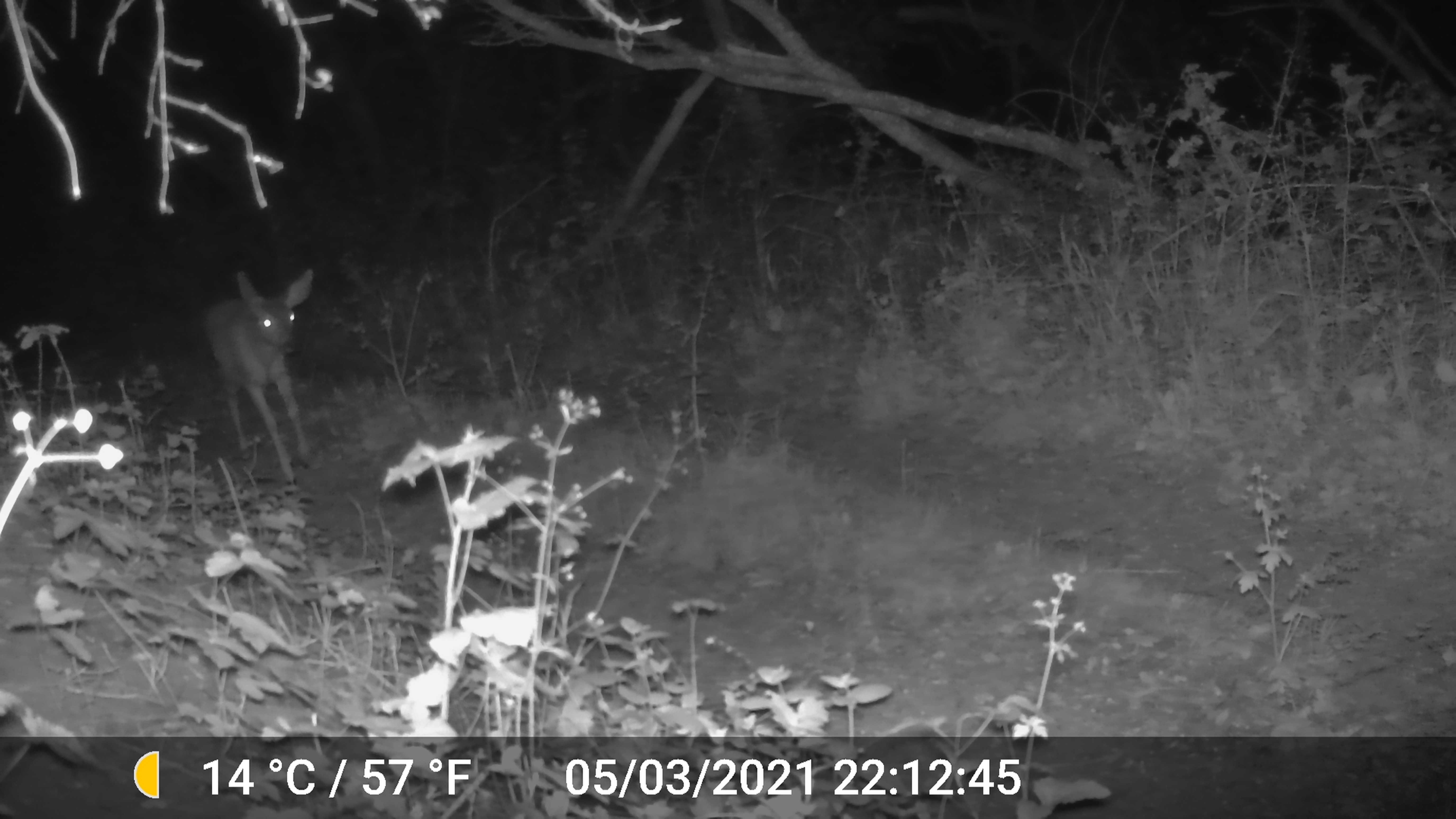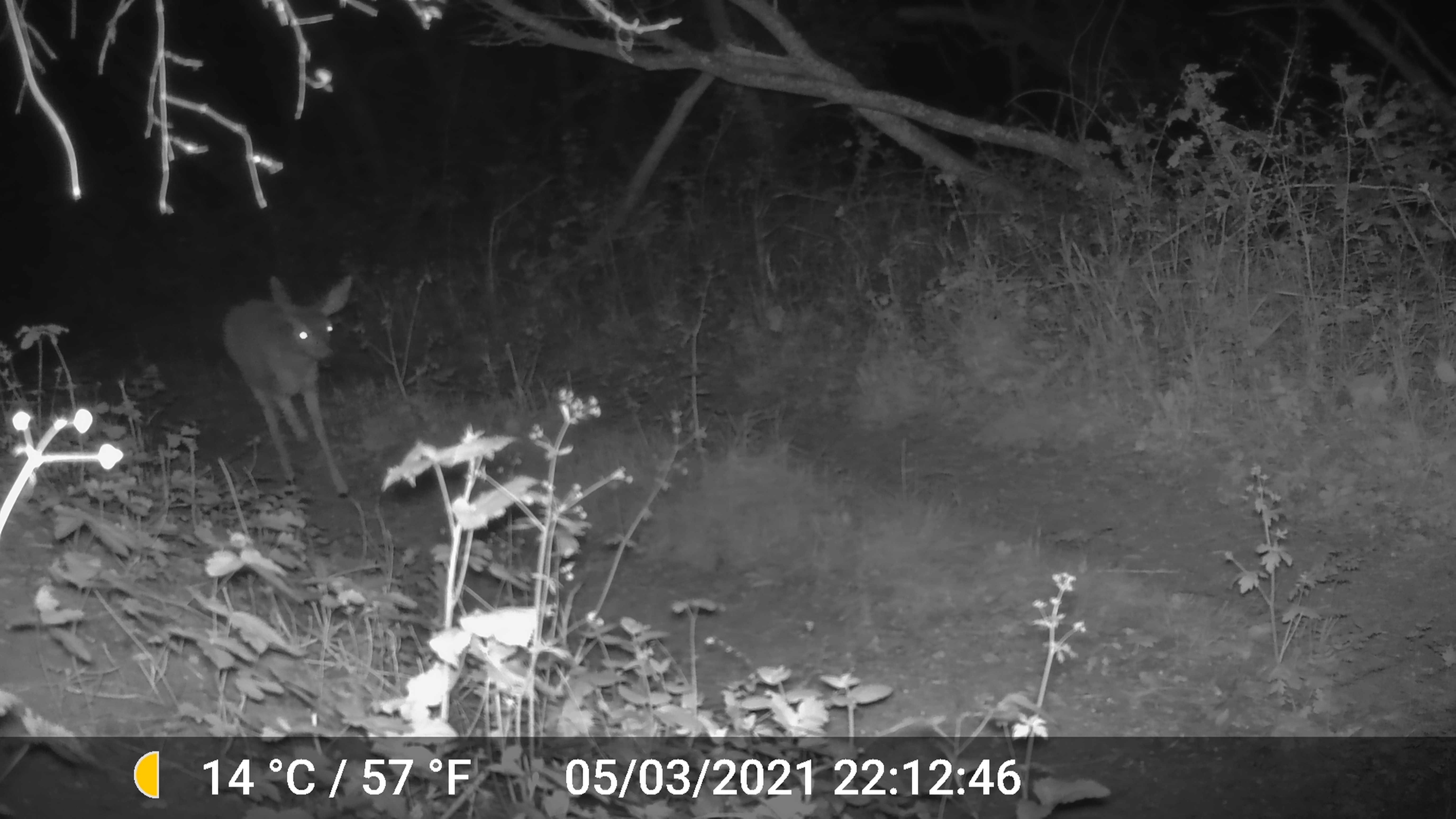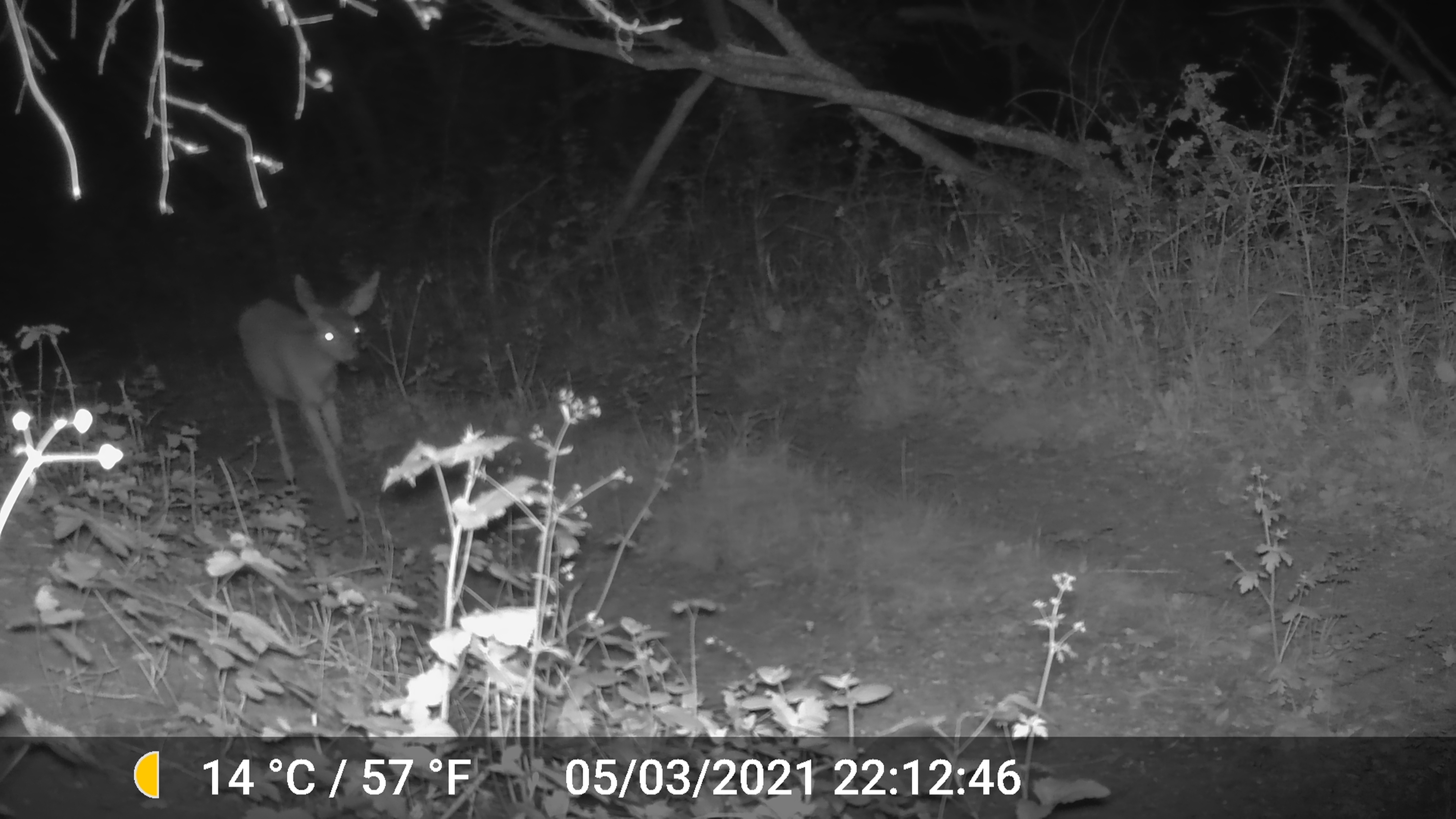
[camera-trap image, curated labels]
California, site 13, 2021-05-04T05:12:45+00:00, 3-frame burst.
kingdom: Animalia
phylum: Chordata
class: Mammalia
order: Artiodactyla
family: Cervidae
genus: Odocoileus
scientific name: Odocoileus hemionus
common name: mule deer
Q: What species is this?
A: Mule deer (Odocoileus hemionus).